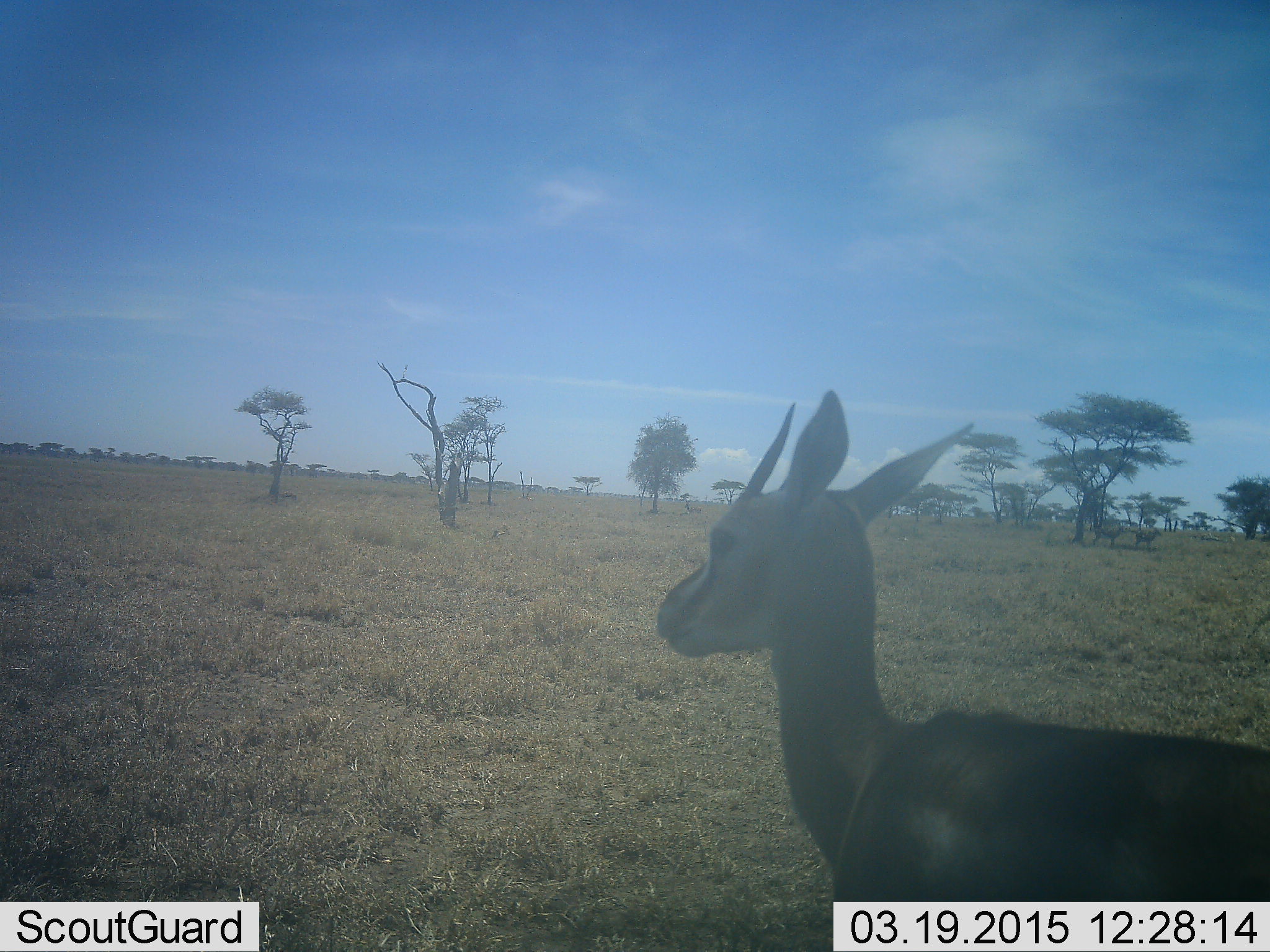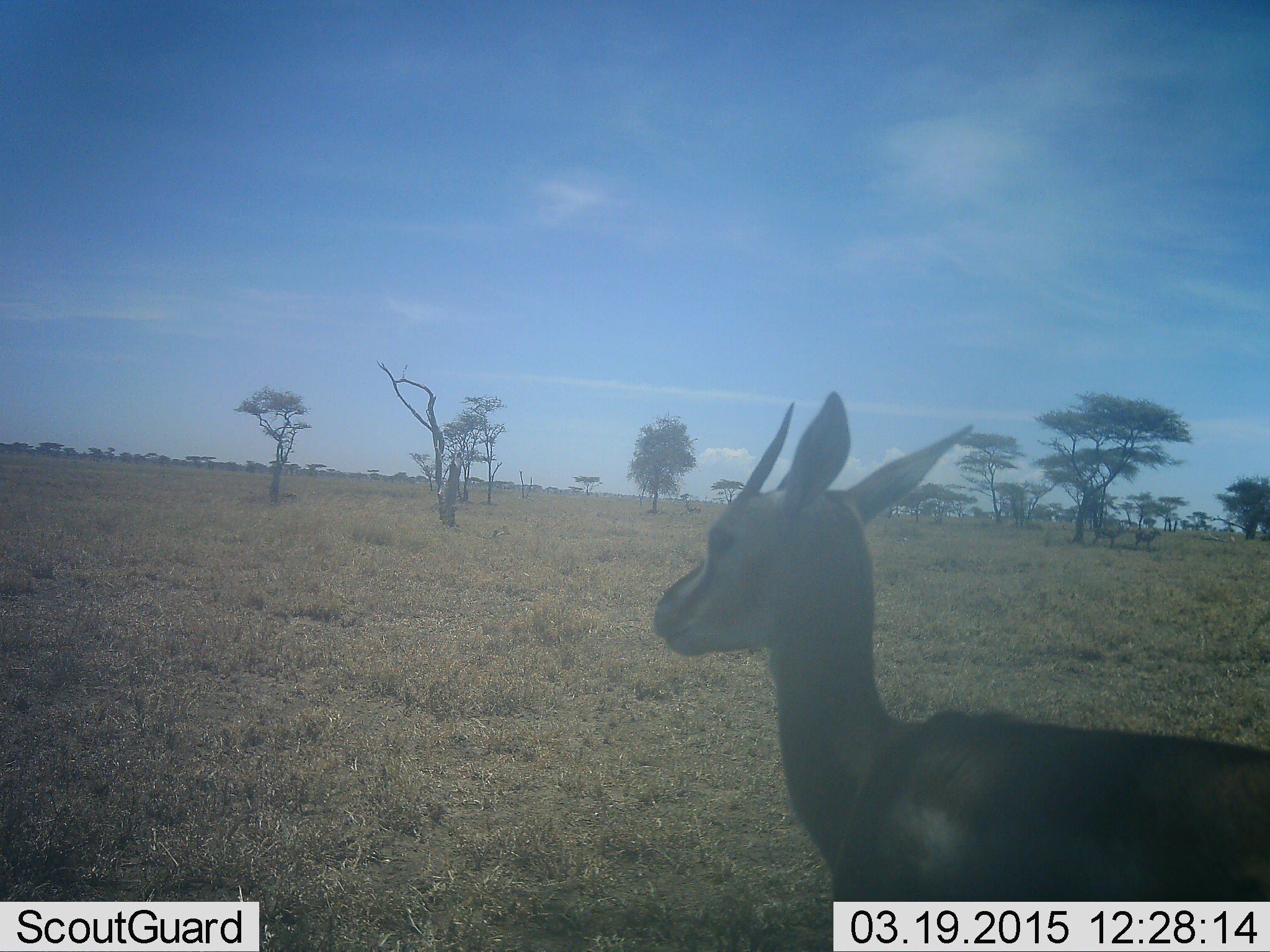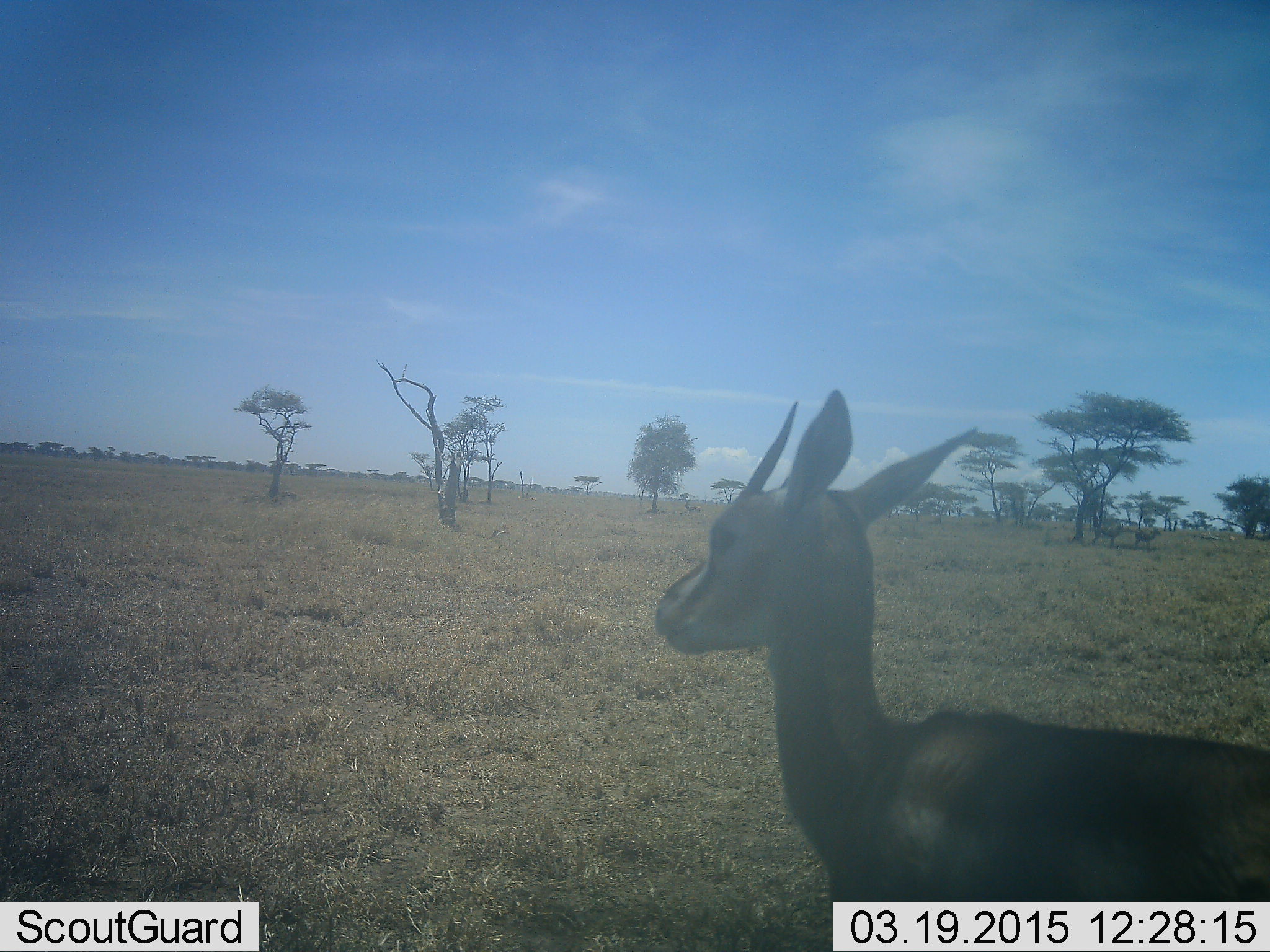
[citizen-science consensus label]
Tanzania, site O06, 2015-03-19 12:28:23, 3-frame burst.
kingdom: Animalia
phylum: Chordata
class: Mammalia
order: Artiodactyla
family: Bovidae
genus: Eudorcas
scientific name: Eudorcas thomsonii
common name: thomson's gazelle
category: gazellethomsons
Gazellethomsons (thomson's gazelle) (Eudorcas thomsonii), count 1. Behavior (volunteer vote fractions): standing 100%, resting 0%, moving 0%, interacting 0%. Young present (vote fraction): 0%. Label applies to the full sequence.